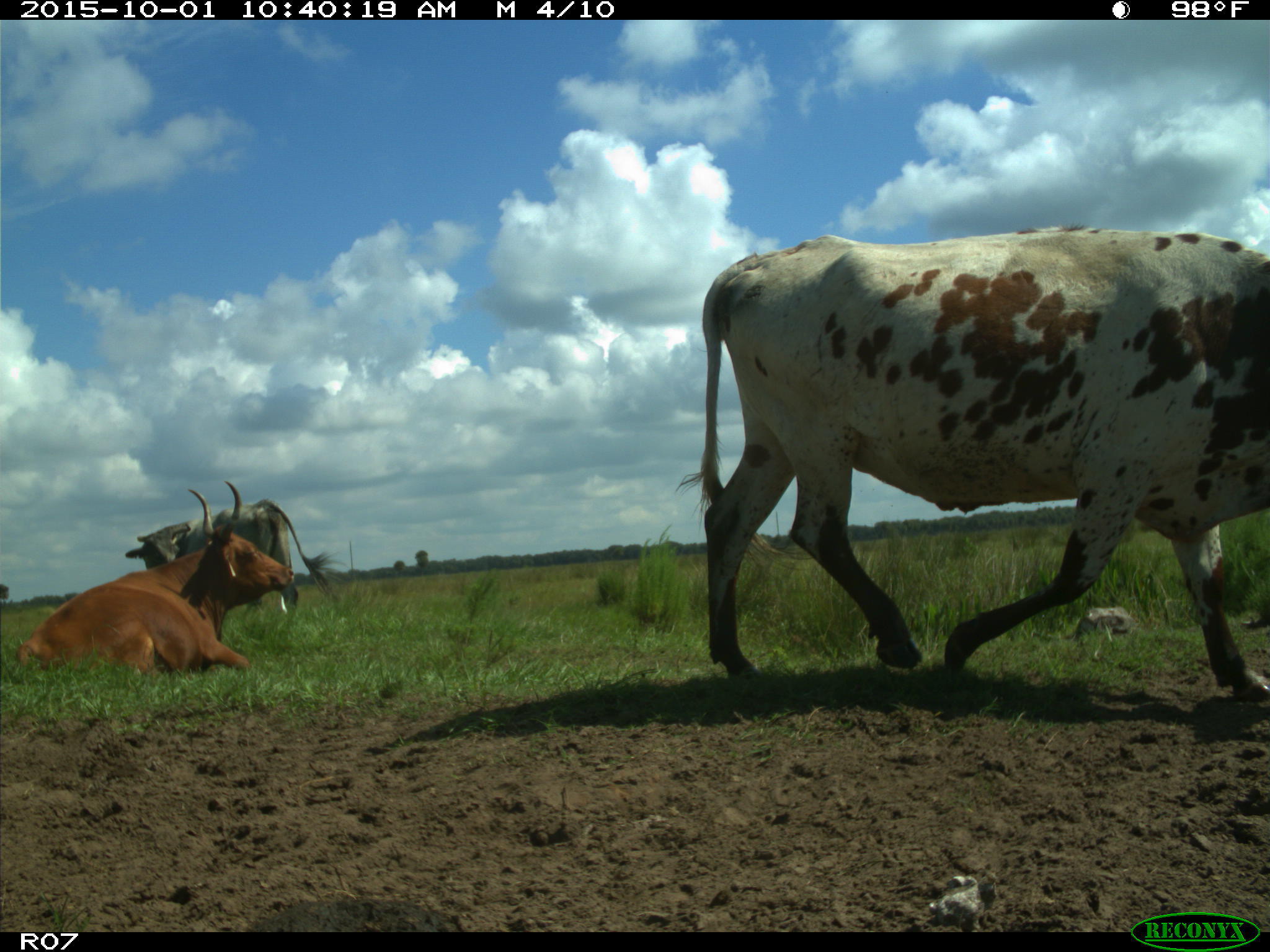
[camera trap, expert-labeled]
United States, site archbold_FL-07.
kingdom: Animalia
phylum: Chordata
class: Mammalia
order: Artiodactyla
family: Bovidae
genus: Bos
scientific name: Bos taurus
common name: domestic cow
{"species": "Bos taurus (domestic cow)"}